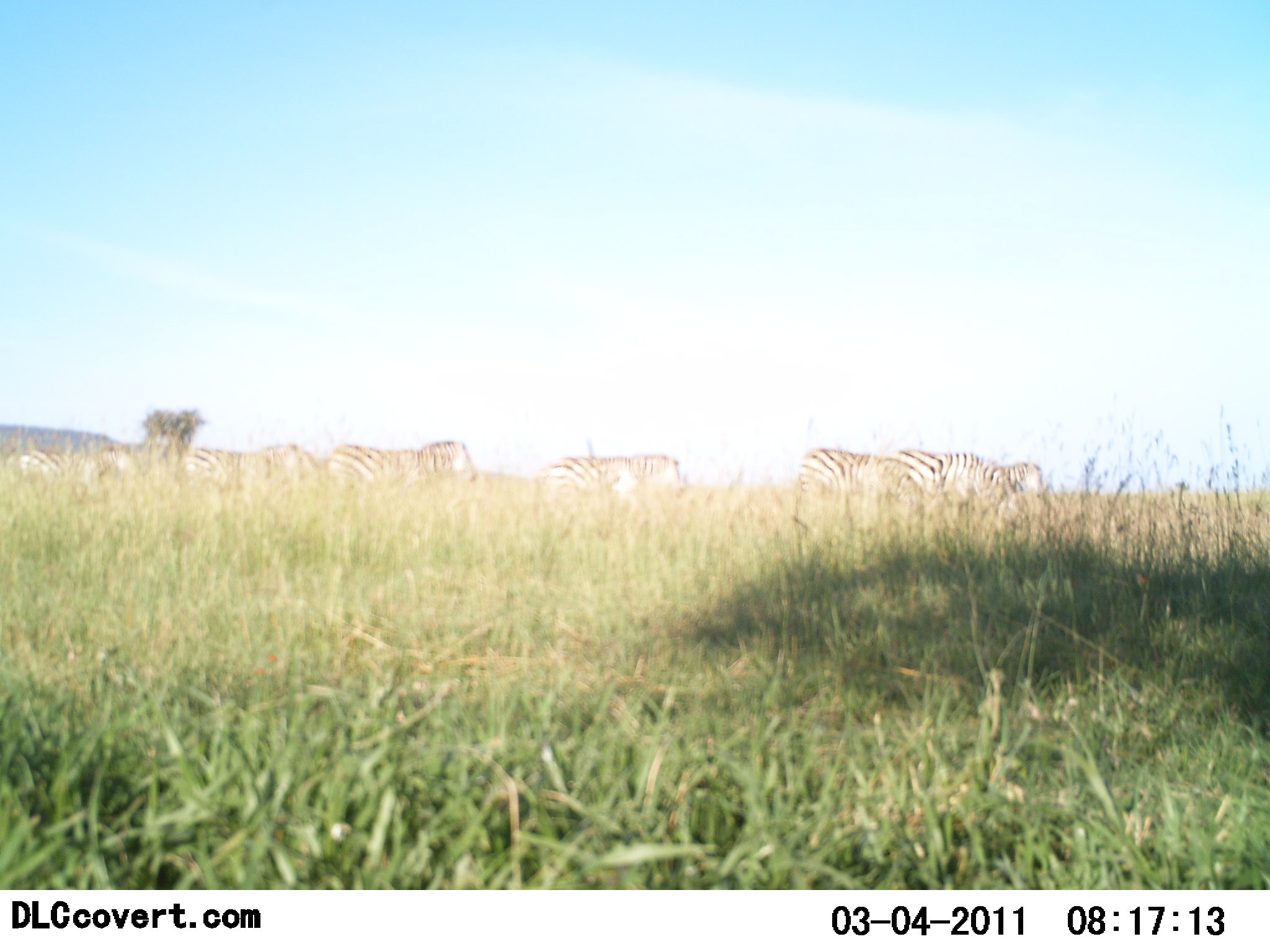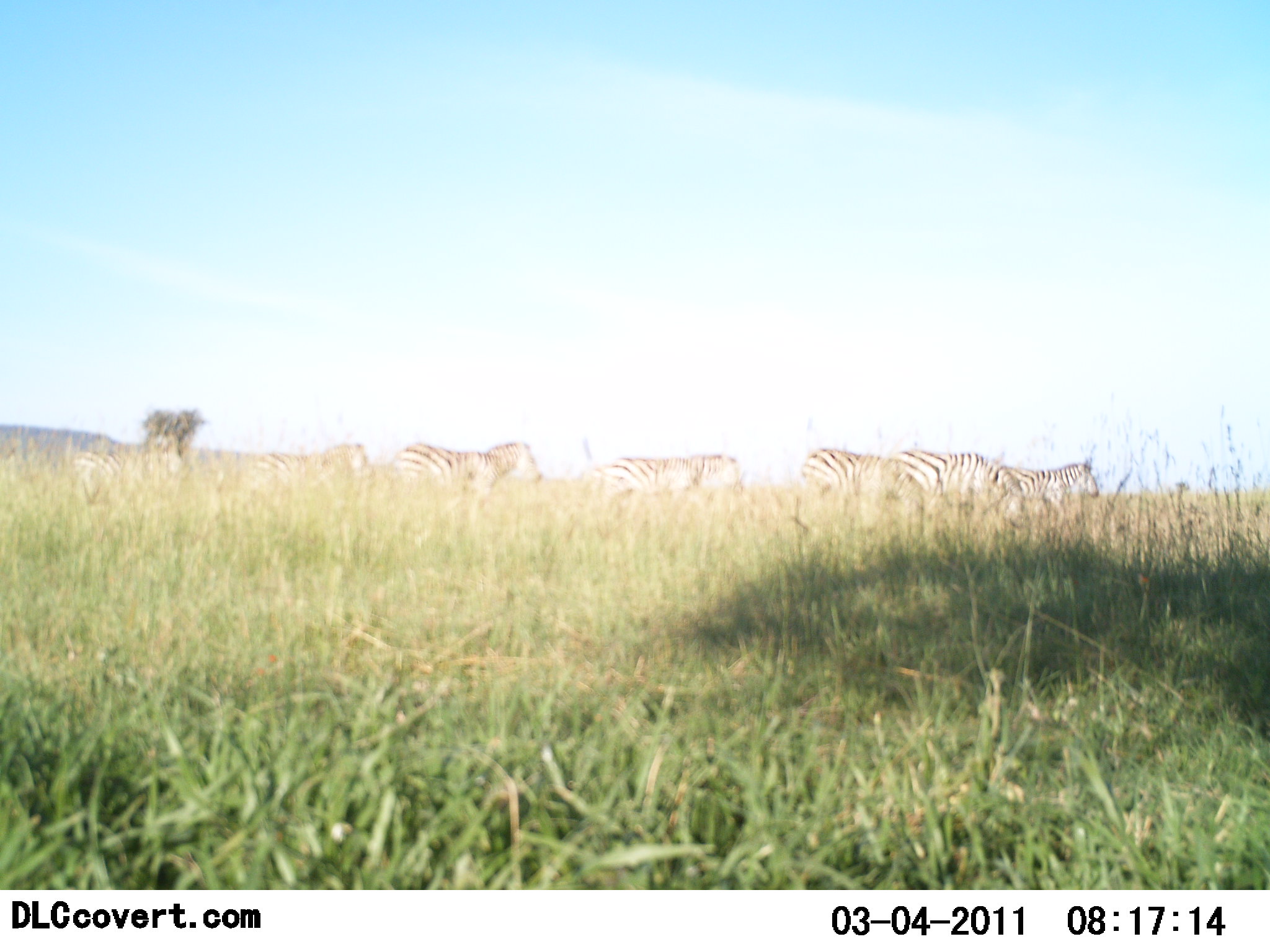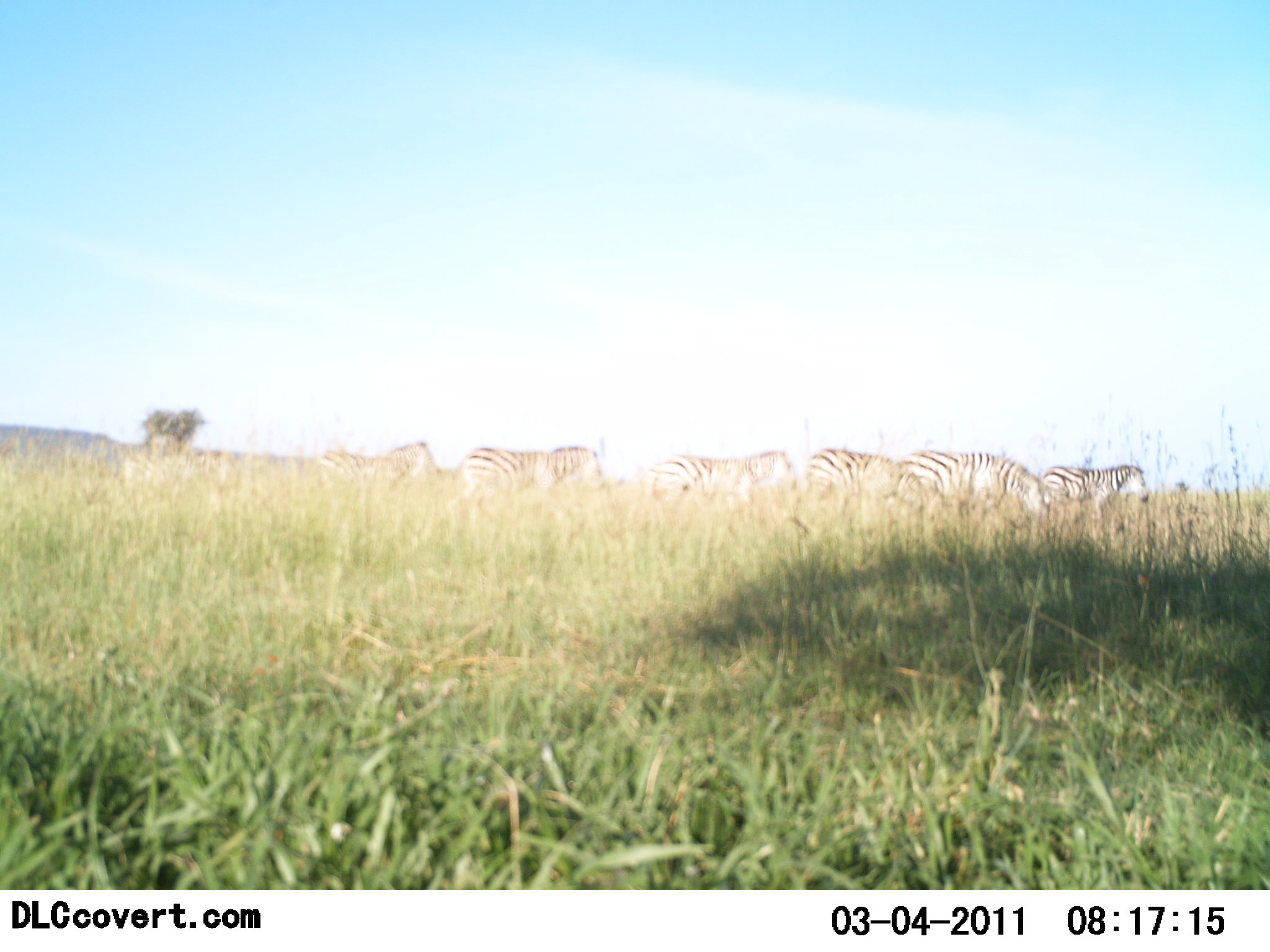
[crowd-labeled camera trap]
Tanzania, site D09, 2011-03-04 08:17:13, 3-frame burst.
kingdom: Animalia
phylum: Chordata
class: Mammalia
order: Perissodactyla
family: Equidae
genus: Equus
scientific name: Equus quagga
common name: plains zebra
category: zebra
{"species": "zebra (plains zebra) (Equus quagga)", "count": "7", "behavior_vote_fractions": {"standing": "0%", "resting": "0%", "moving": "100%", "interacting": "0%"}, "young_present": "0%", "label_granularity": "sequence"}